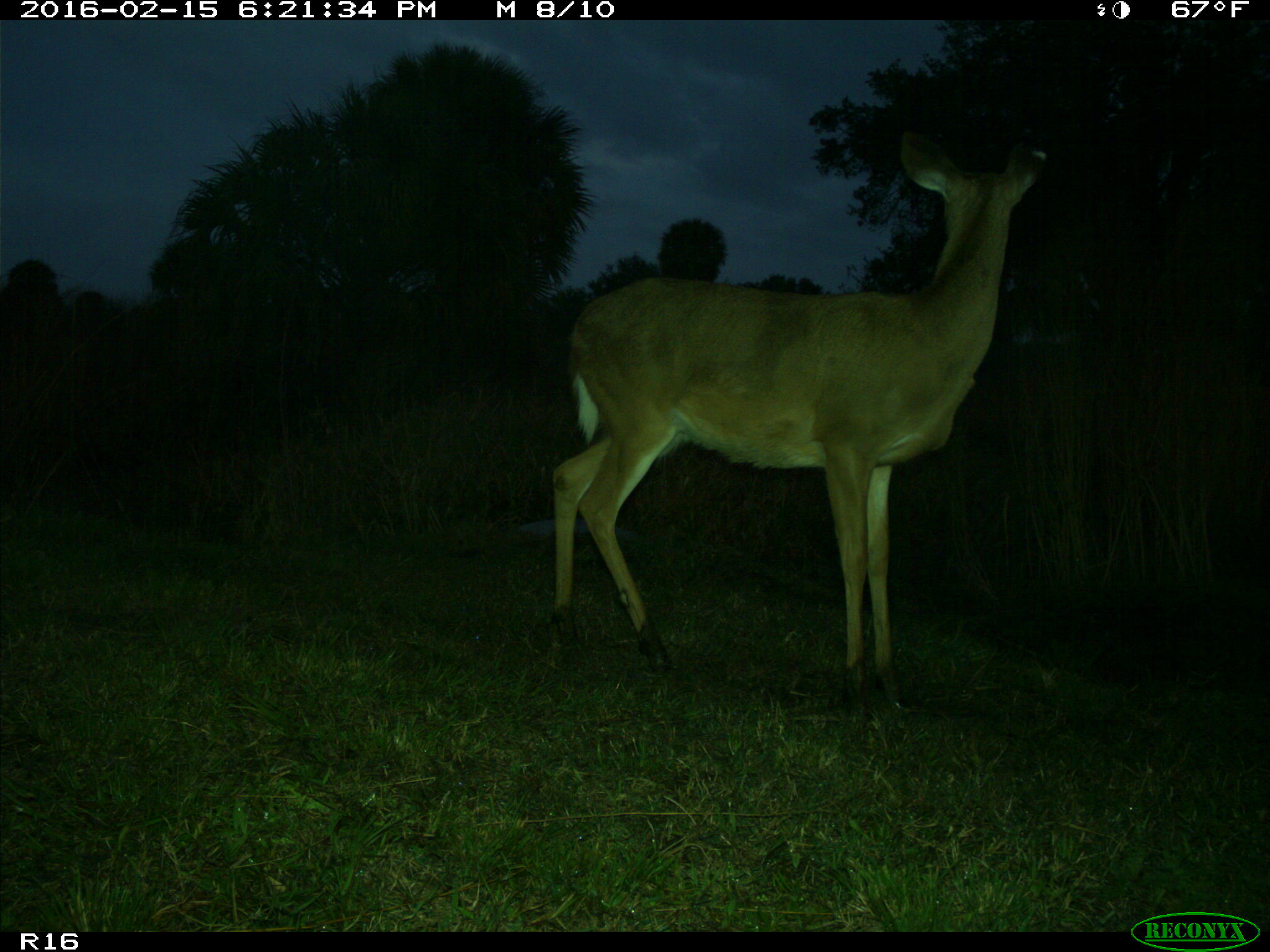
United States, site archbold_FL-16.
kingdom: Animalia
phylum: Chordata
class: Mammalia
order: Artiodactyla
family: Cervidae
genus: Odocoileus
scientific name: Odocoileus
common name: deer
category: unidentified deer